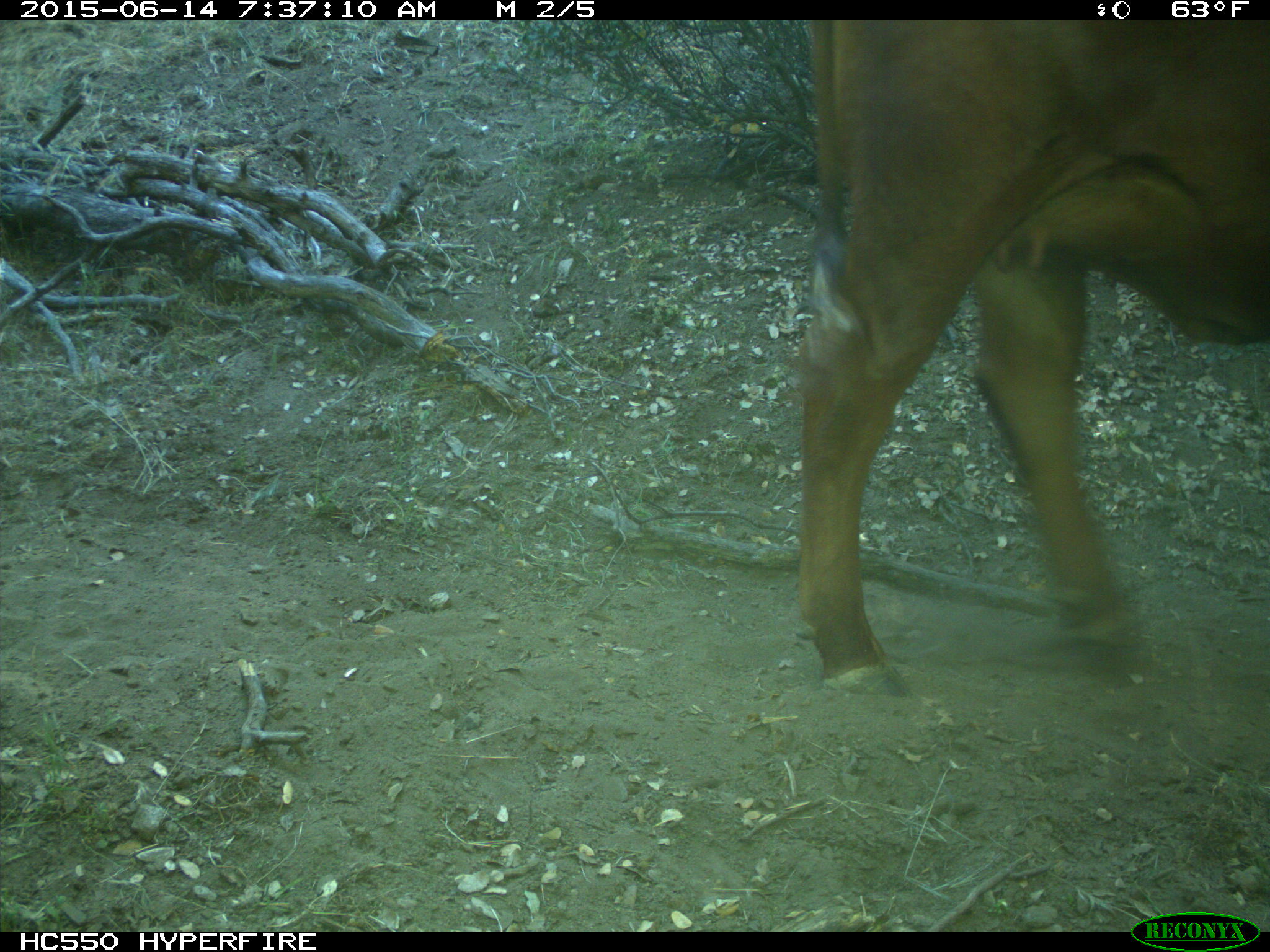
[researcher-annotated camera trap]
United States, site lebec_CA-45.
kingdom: Animalia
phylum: Chordata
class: Mammalia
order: Artiodactyla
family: Bovidae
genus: Bos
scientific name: Bos taurus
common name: domestic cow